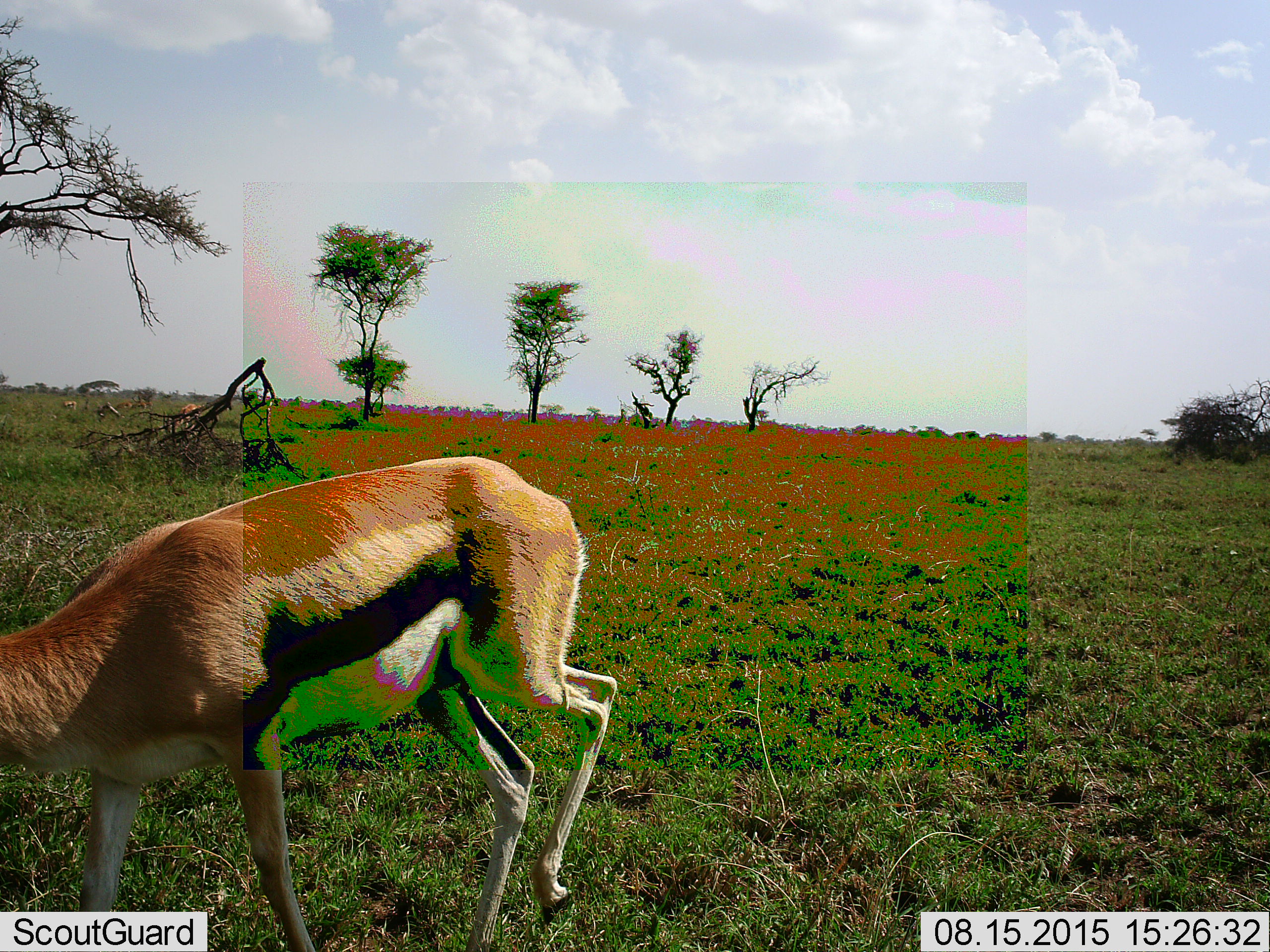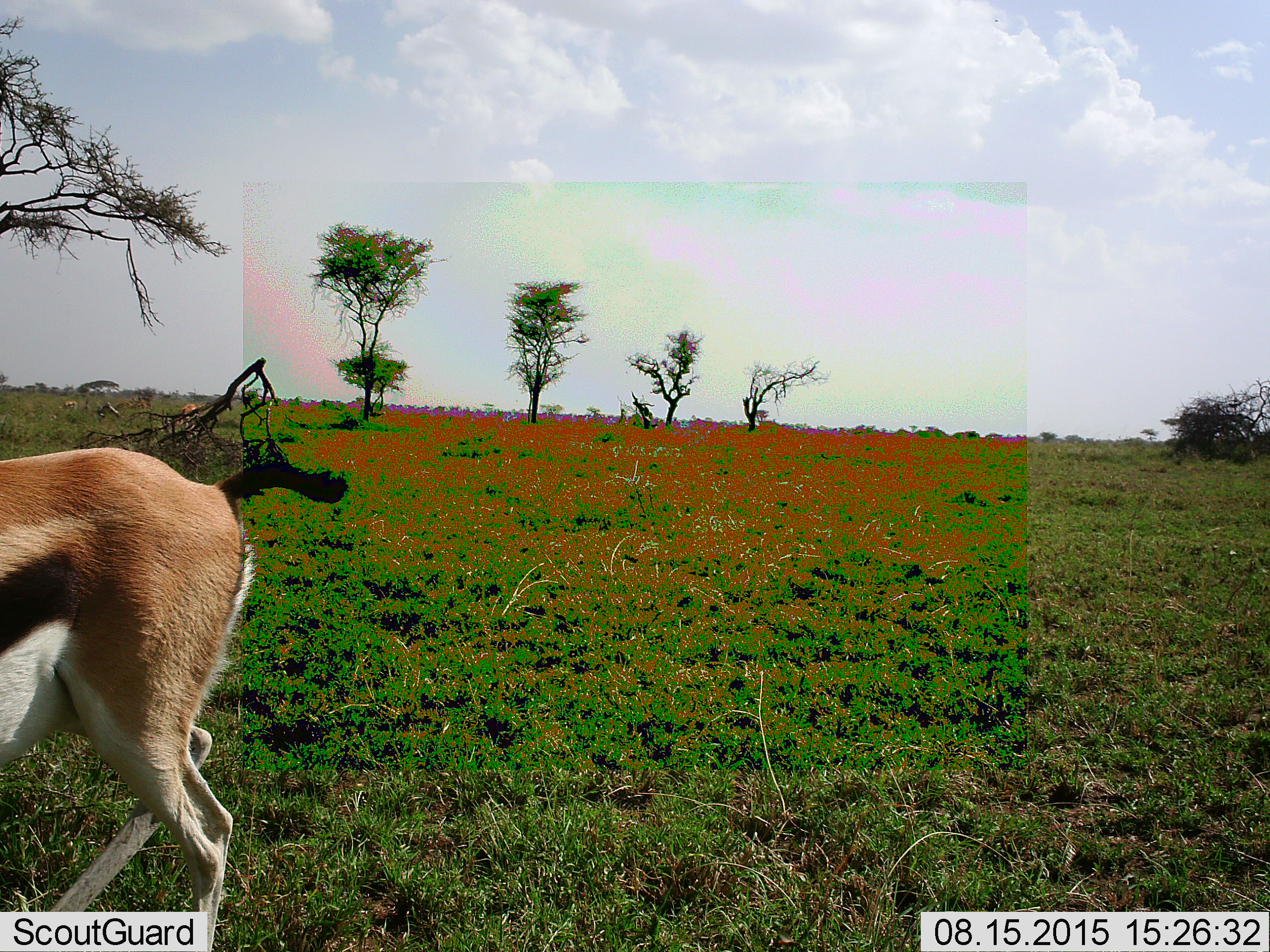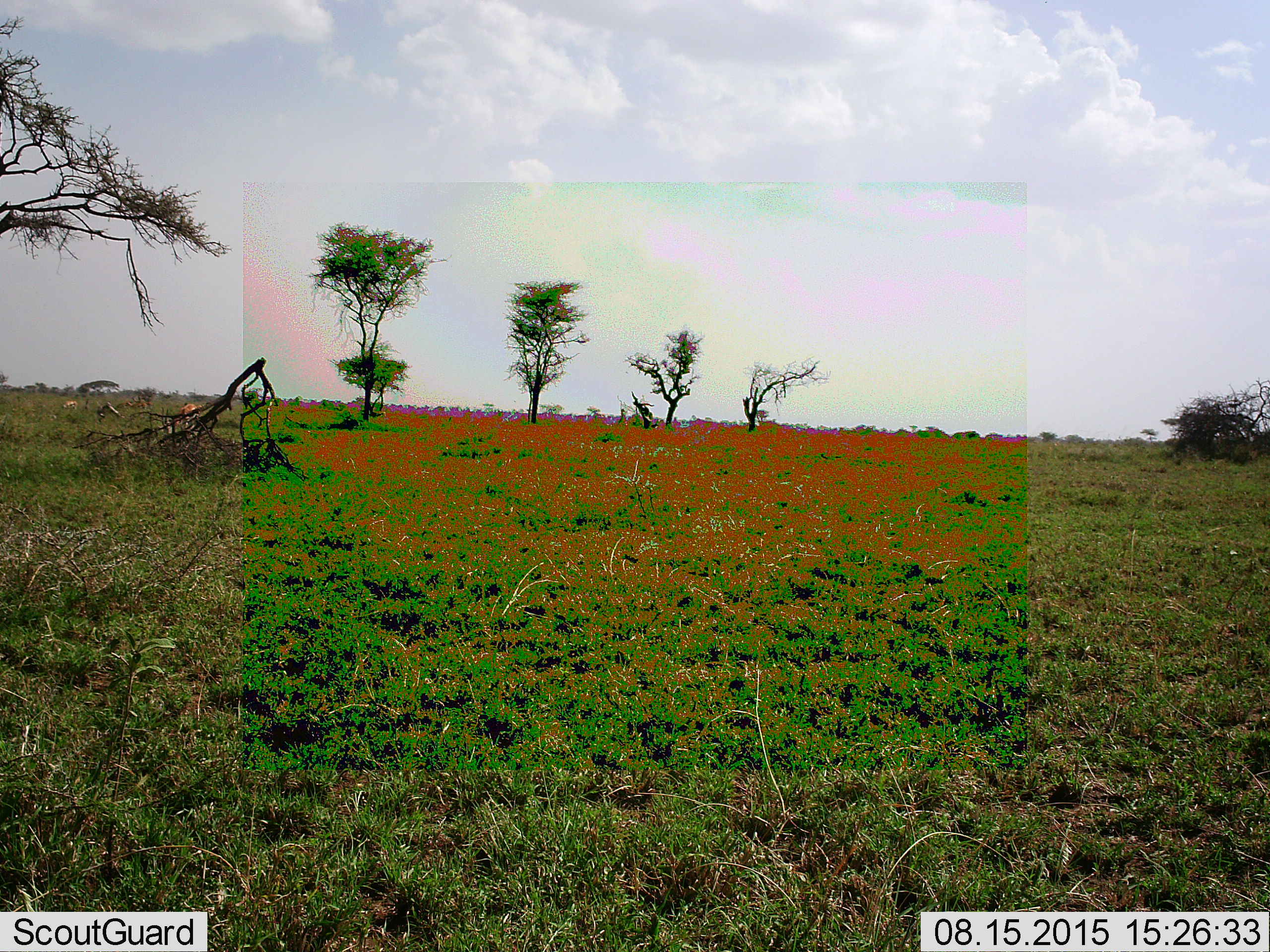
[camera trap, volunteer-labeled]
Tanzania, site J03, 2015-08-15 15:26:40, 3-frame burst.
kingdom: Animalia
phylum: Chordata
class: Mammalia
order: Artiodactyla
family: Bovidae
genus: Eudorcas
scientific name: Eudorcas thomsonii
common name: thomson's gazelle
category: gazellethomsons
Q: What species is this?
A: Gazellethomsons (thomson's gazelle) (Eudorcas thomsonii).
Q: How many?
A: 4.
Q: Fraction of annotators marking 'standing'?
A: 12%.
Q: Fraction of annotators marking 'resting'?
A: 0%.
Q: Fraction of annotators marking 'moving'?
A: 100%.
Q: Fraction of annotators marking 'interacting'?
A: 0%.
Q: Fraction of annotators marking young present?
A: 0%.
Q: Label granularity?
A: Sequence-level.